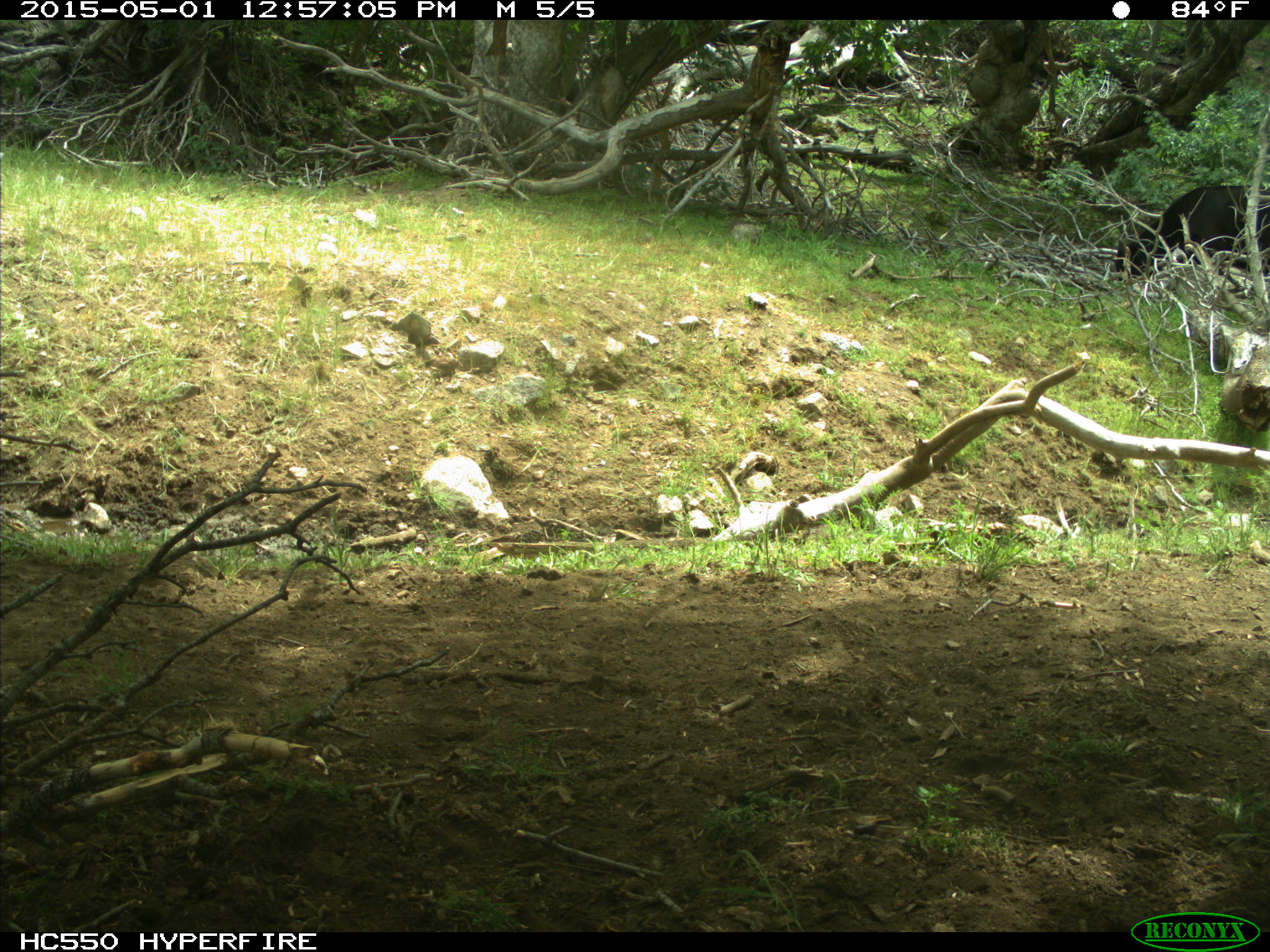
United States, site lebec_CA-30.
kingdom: Animalia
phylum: Chordata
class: Mammalia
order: Artiodactyla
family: Bovidae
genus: Bos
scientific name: Bos taurus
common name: domestic cow